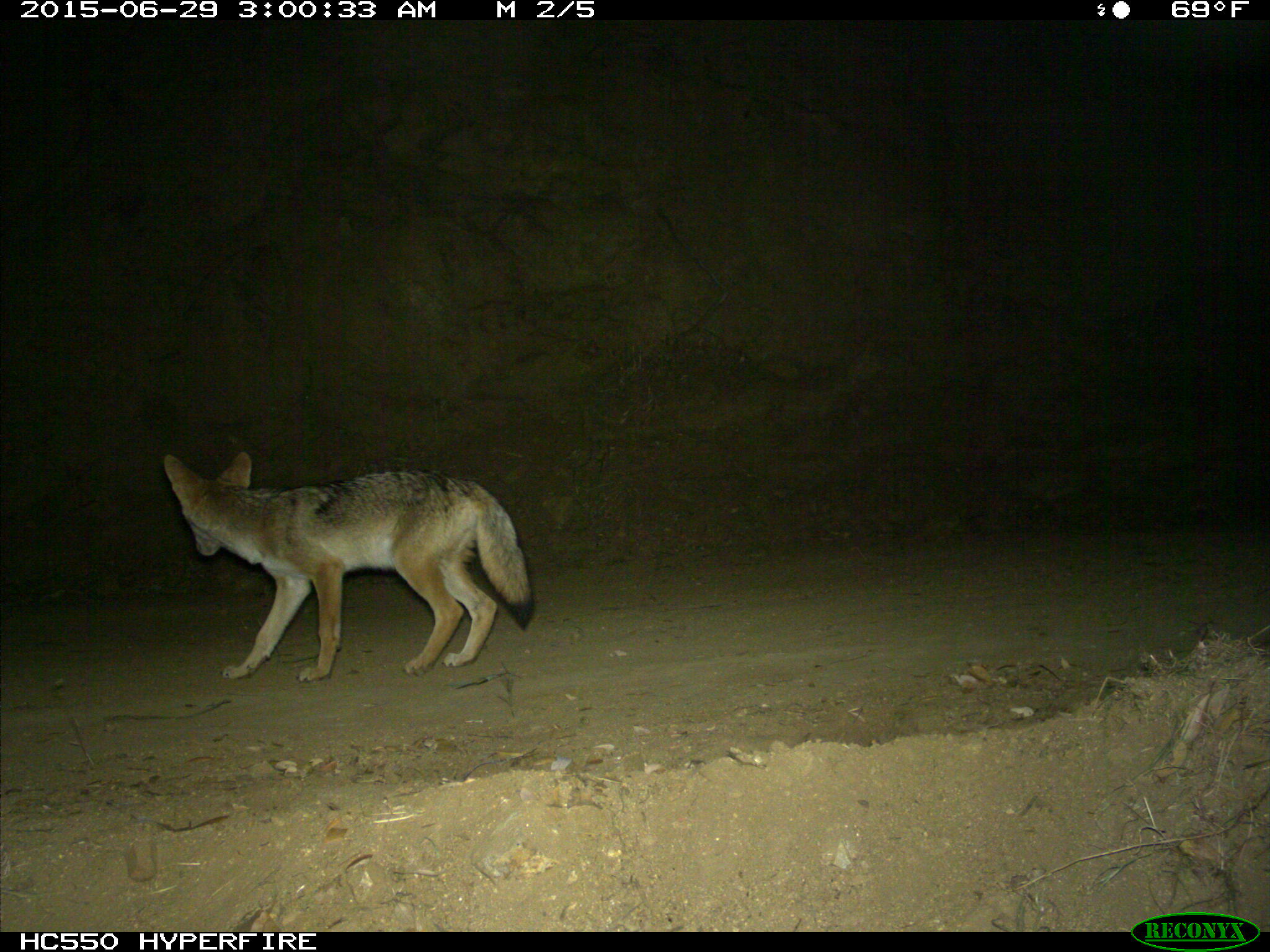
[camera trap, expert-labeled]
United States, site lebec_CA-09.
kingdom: Animalia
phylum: Chordata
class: Mammalia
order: Carnivora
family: Canidae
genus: Canis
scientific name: Canis latrans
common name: coyote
Canis latrans (coyote).